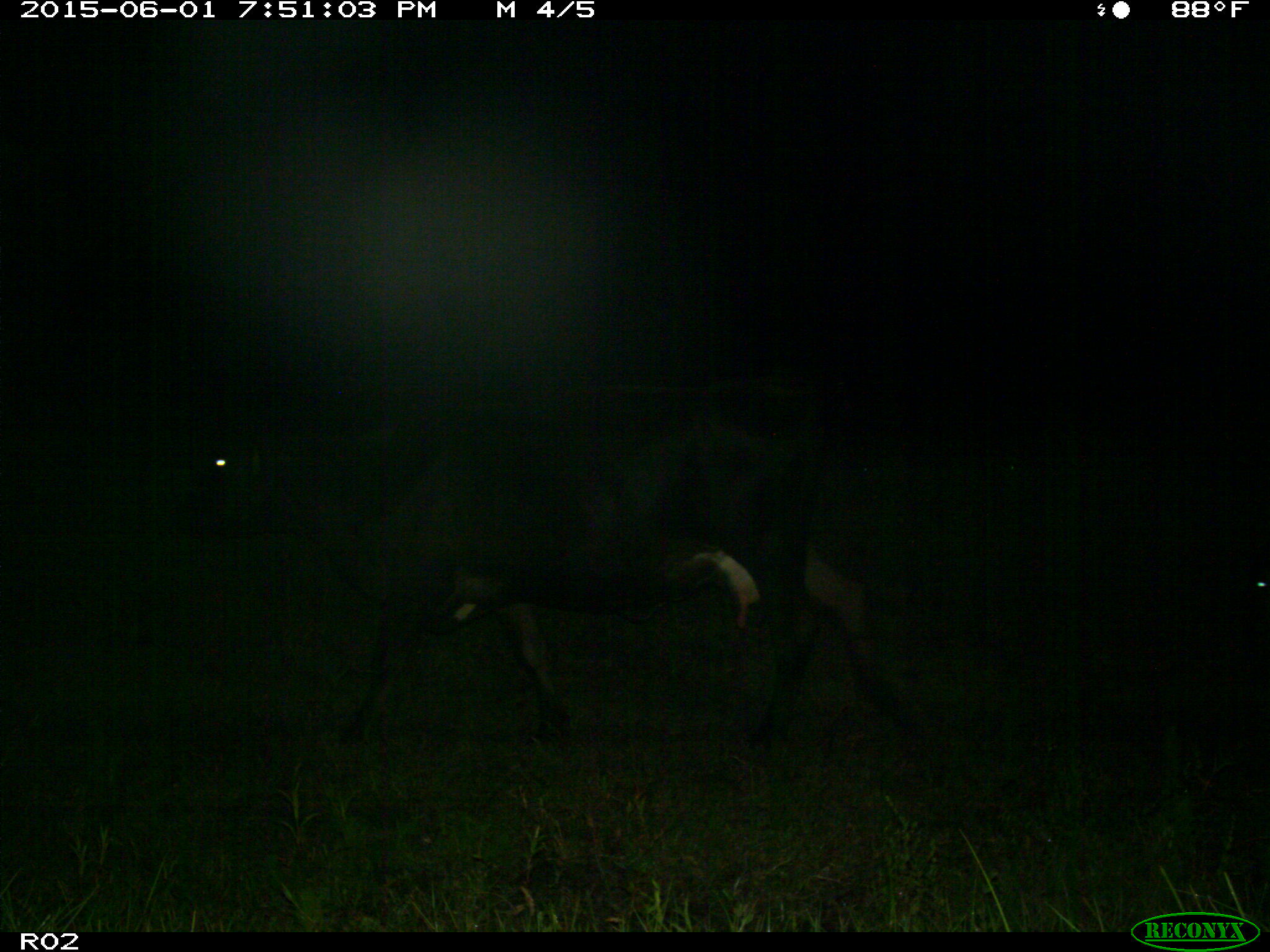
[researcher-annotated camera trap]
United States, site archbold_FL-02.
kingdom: Animalia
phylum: Chordata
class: Mammalia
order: Artiodactyla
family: Bovidae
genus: Bos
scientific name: Bos taurus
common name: domestic cow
Bos taurus (domestic cow).